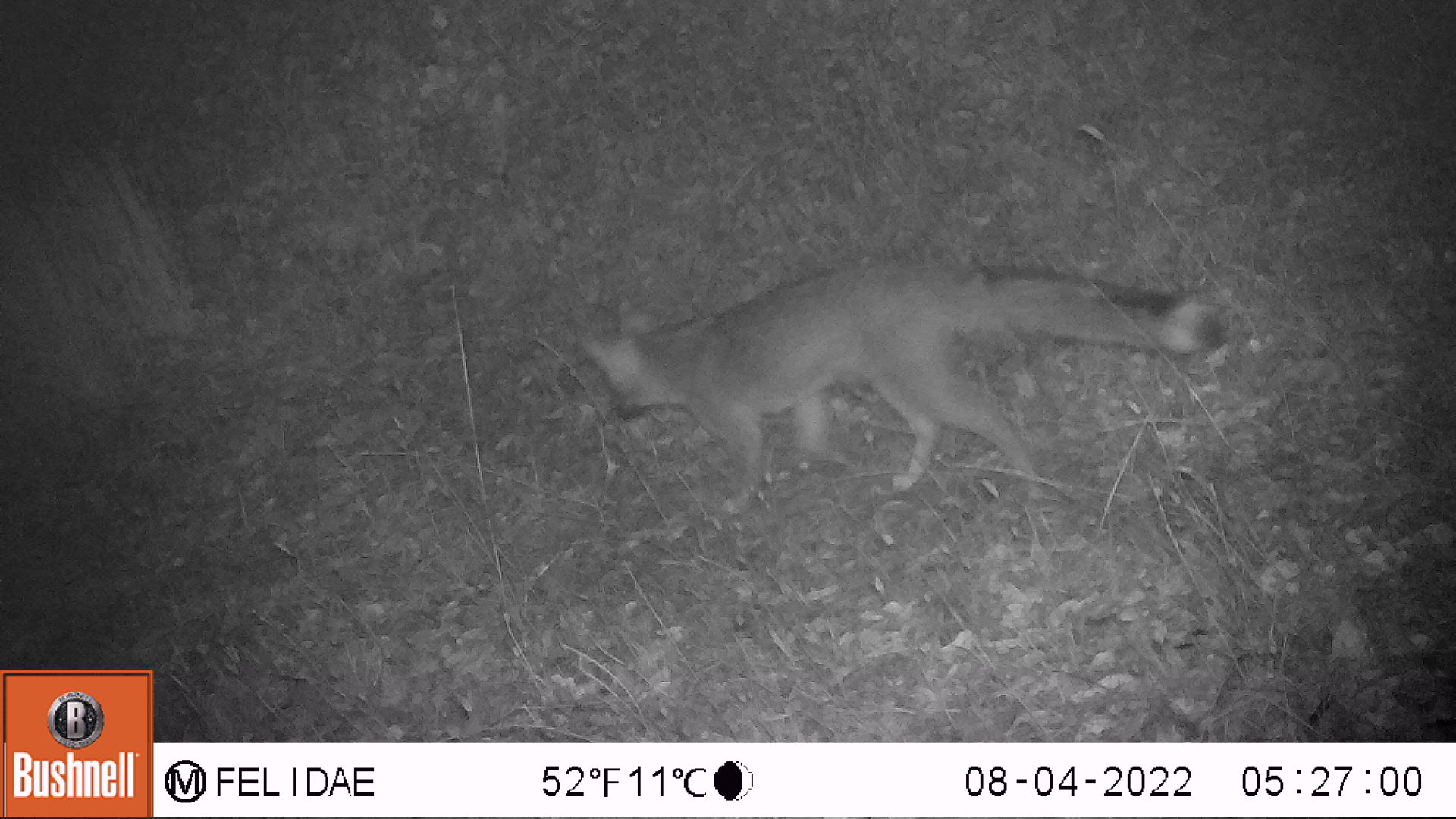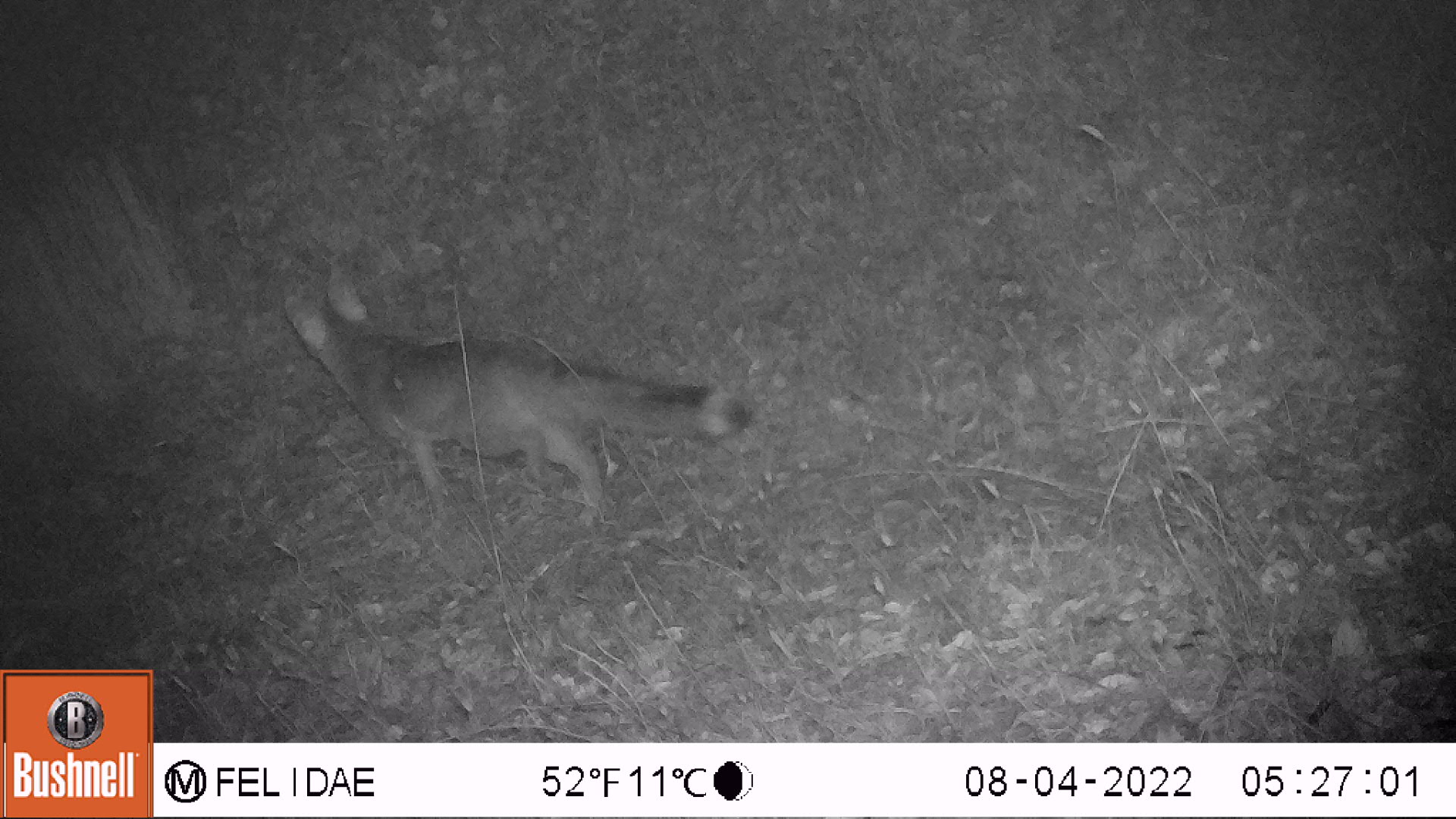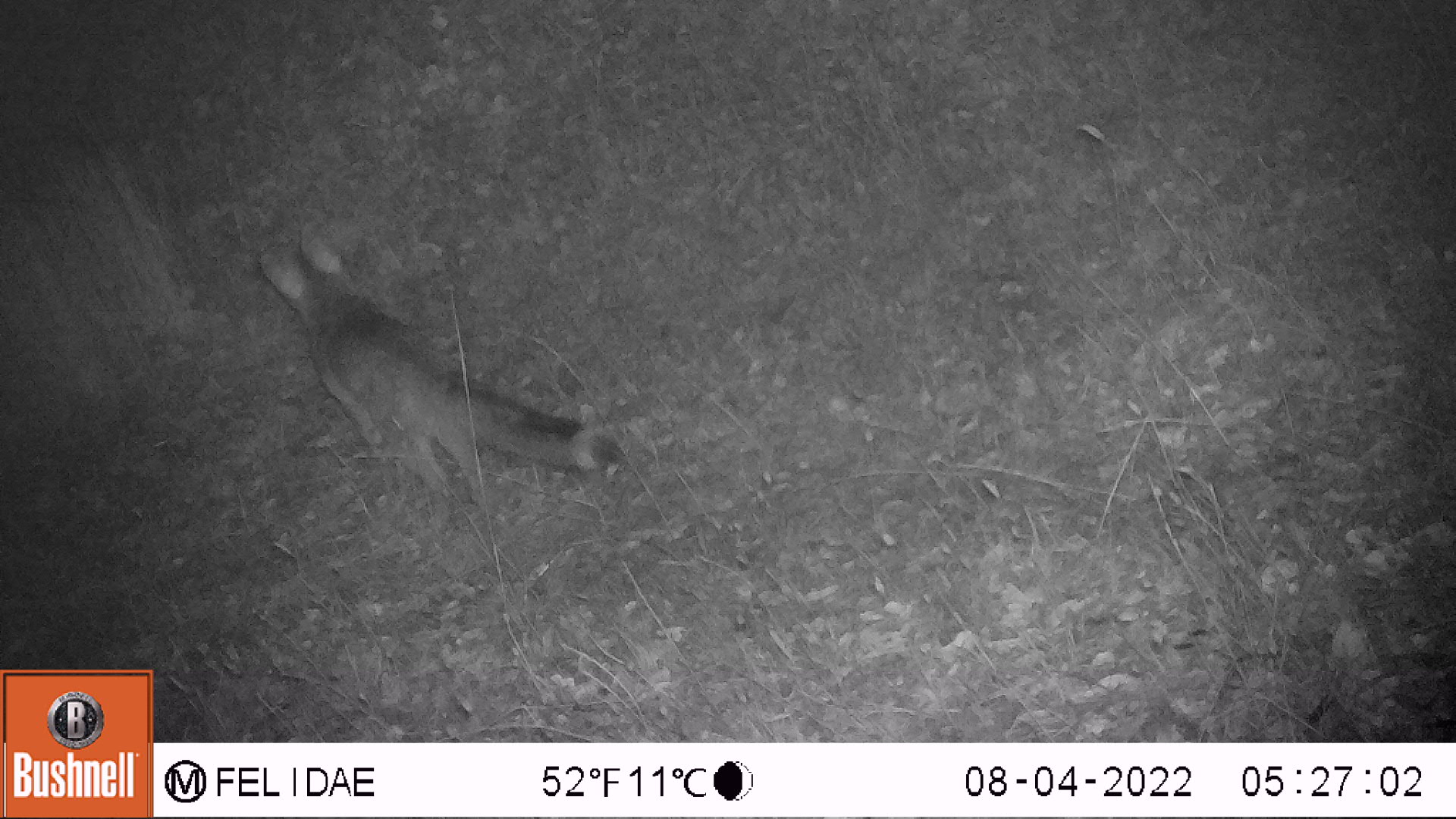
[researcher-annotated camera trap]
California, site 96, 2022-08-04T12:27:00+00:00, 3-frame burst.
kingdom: Animalia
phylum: Chordata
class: Mammalia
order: Carnivora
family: Canidae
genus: Urocyon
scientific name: Urocyon cinereoargenteus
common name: gray fox